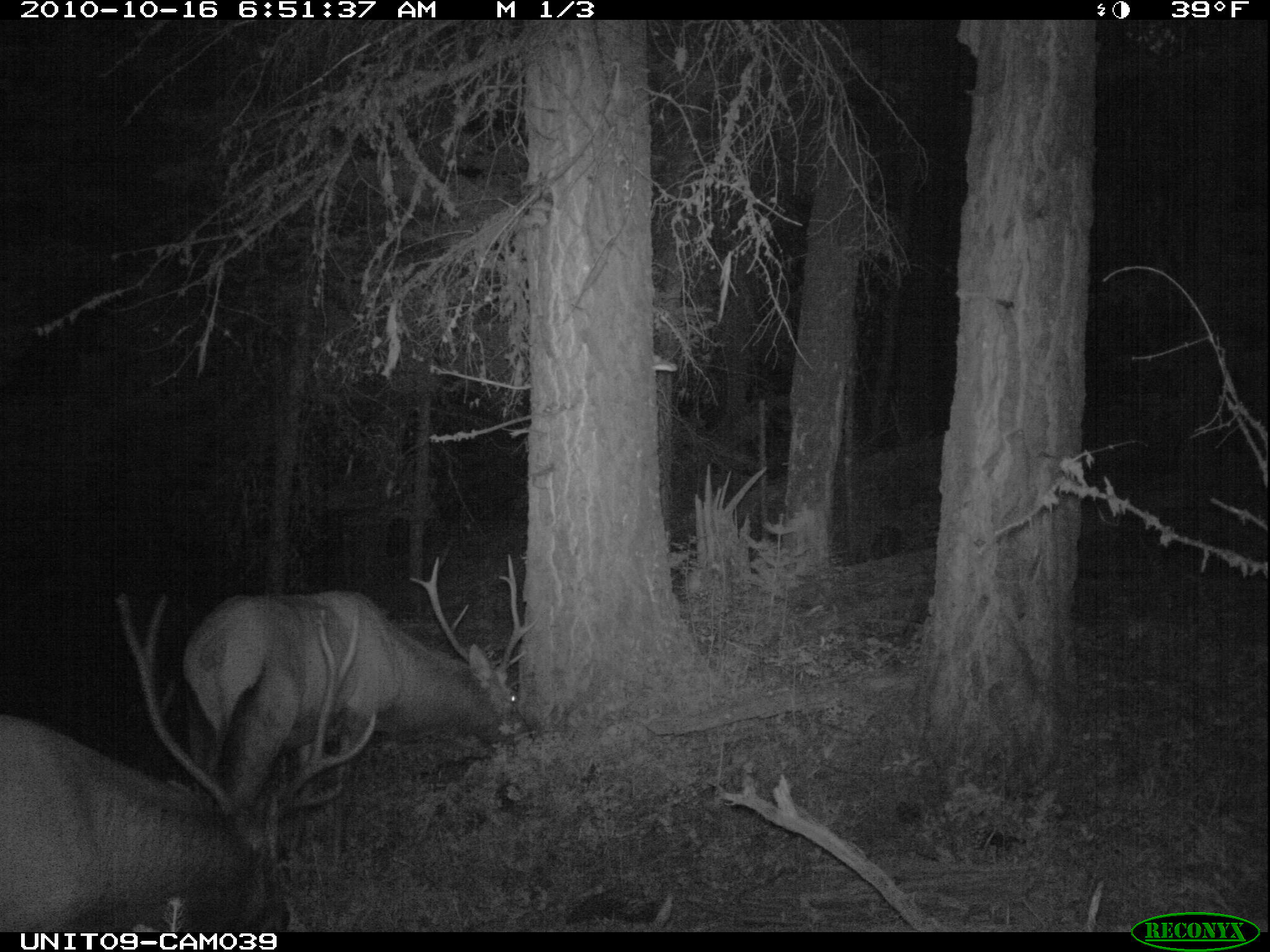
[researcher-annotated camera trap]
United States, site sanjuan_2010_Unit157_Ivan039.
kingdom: Animalia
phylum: Chordata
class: Mammalia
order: Artiodactyla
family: Cervidae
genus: Cervus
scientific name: Cervus elaphus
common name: red deer